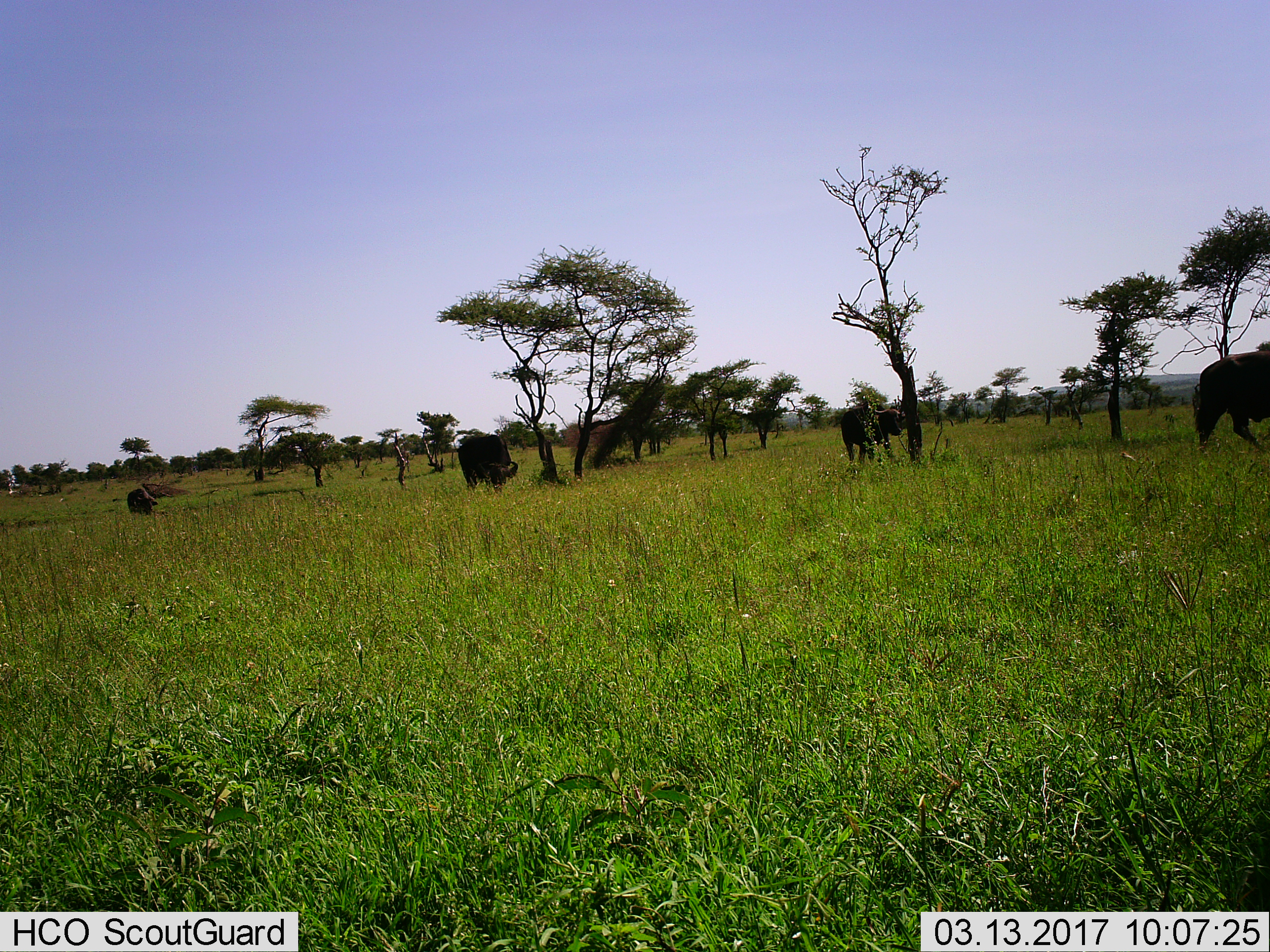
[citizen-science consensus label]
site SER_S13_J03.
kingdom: Animalia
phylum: Chordata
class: Mammalia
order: Artiodactyla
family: Bovidae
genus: Syncerus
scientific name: Syncerus caffer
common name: african buffalo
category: buffalo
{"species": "buffalo (african buffalo) (Syncerus caffer)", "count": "4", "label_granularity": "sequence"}